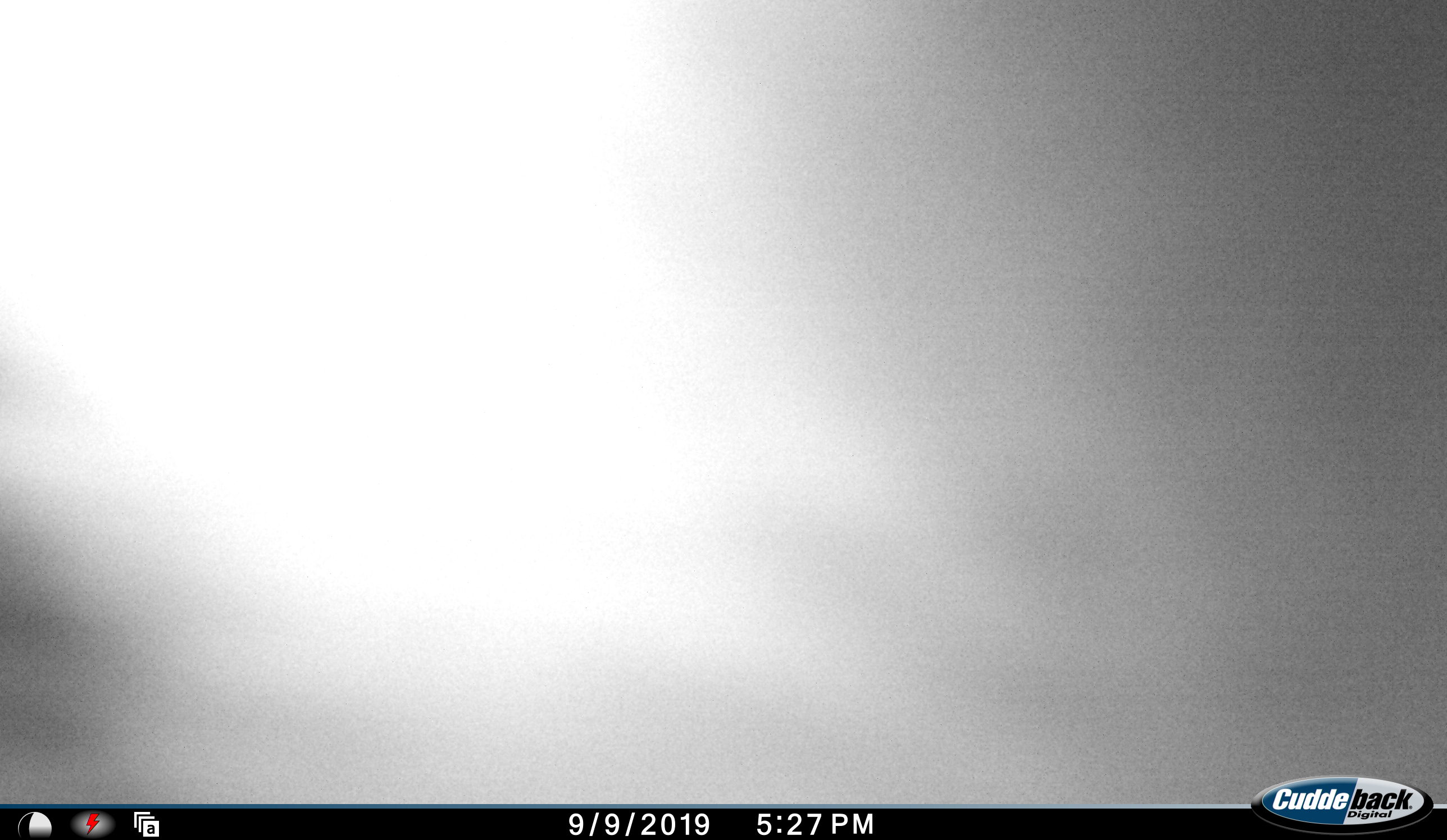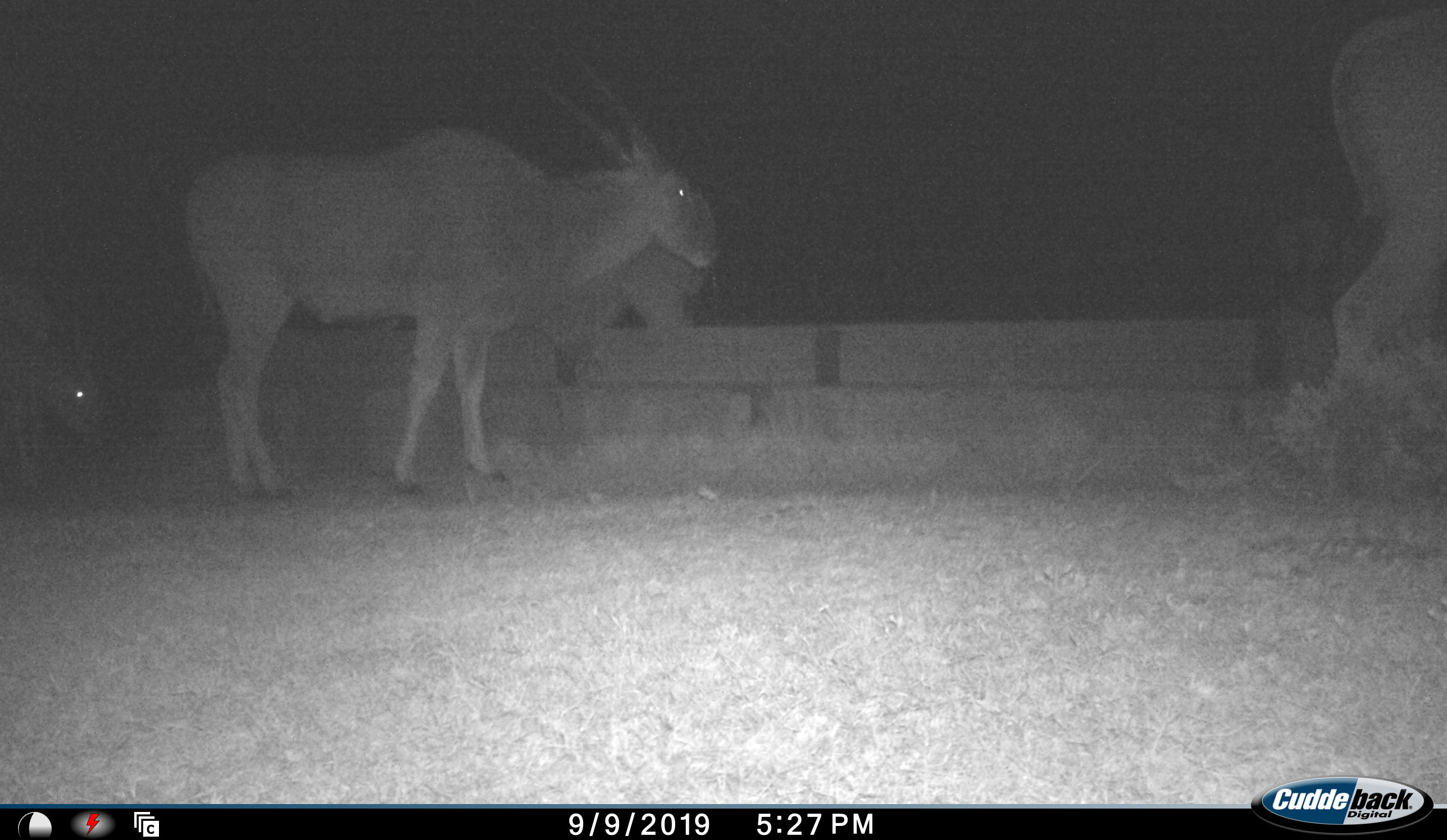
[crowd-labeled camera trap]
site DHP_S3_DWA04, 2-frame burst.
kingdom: Animalia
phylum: Chordata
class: Mammalia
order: Artiodactyla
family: Bovidae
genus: Tragelaphus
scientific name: Tragelaphus oryx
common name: eland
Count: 4.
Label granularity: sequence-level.